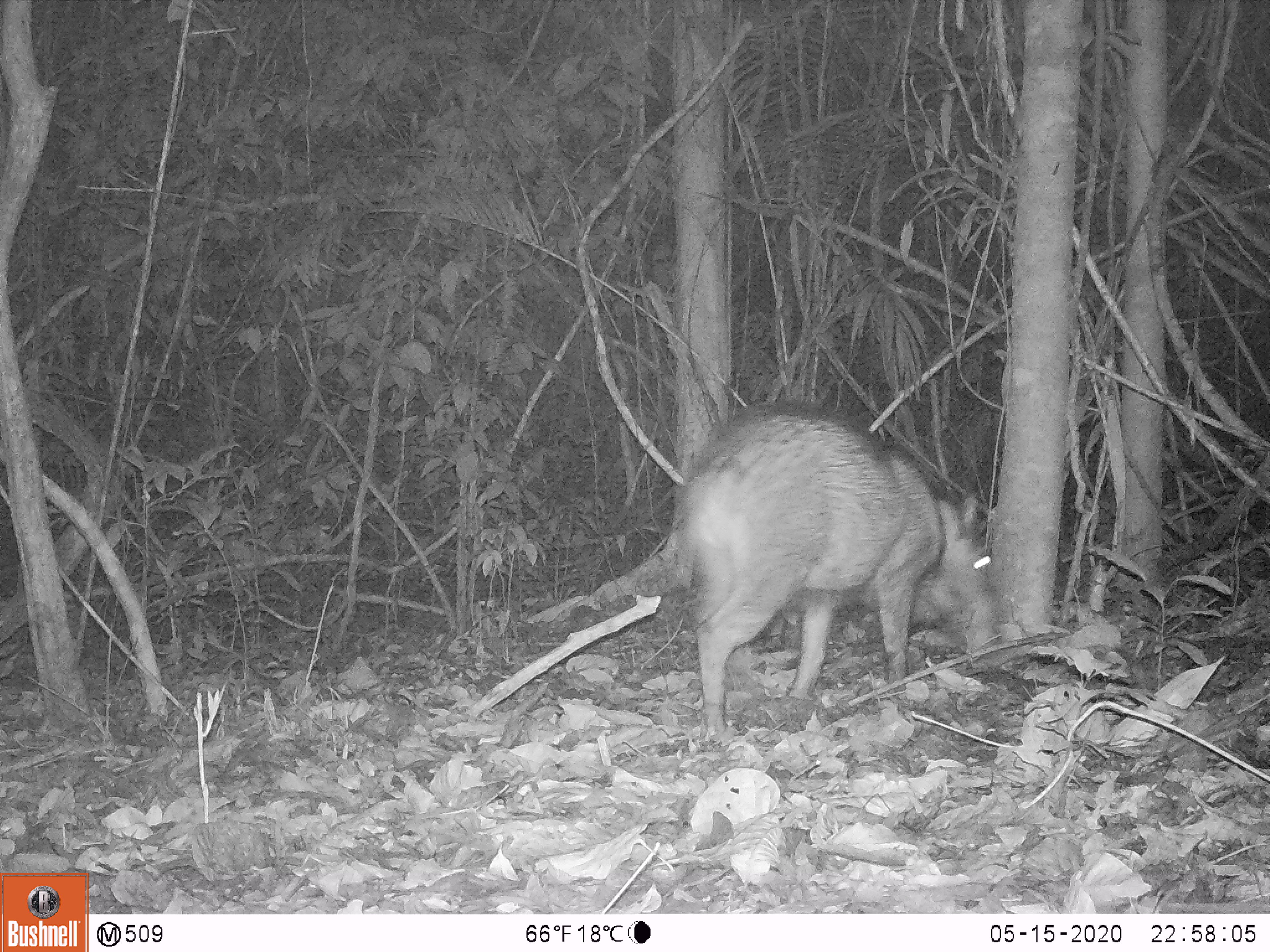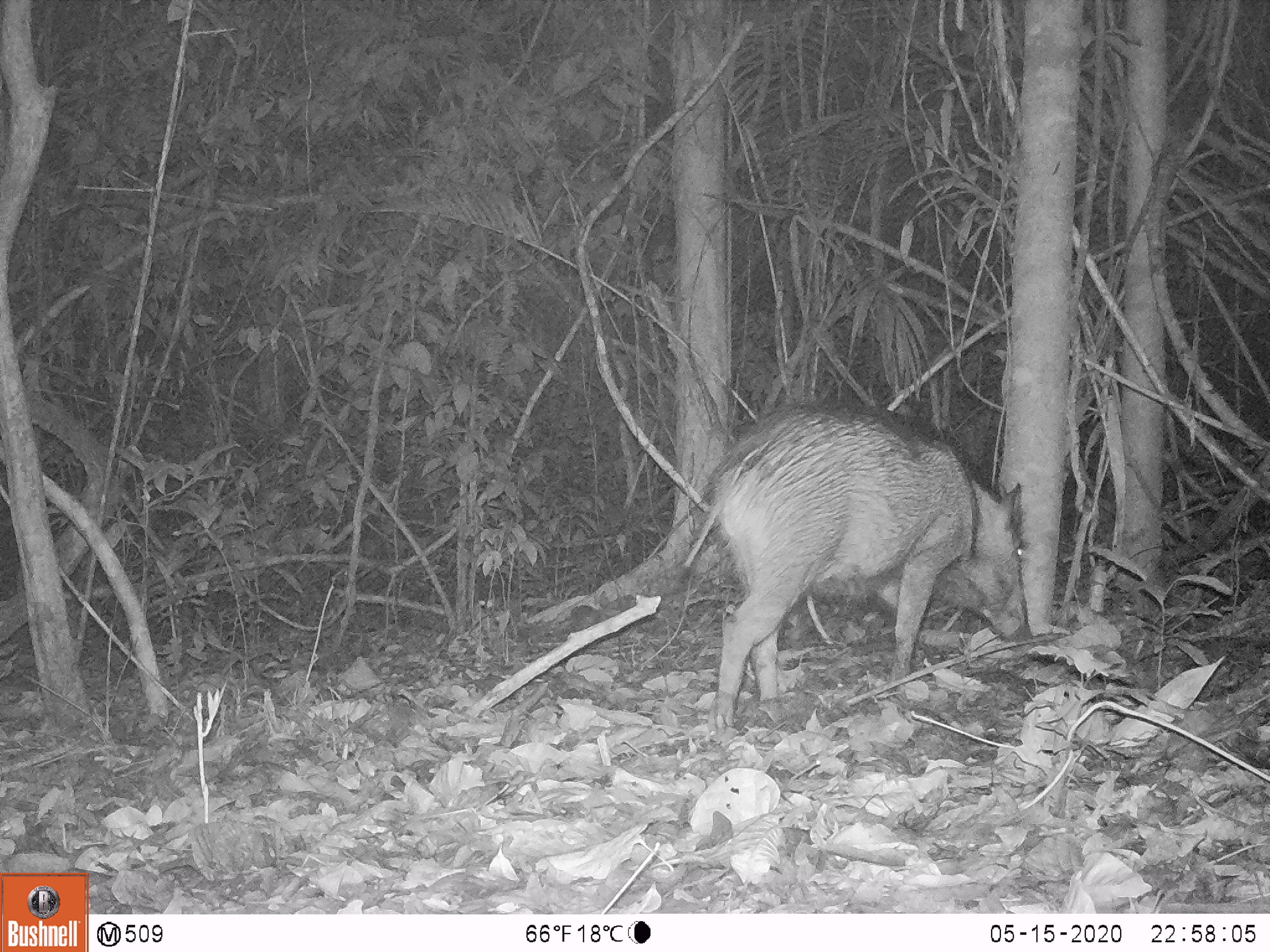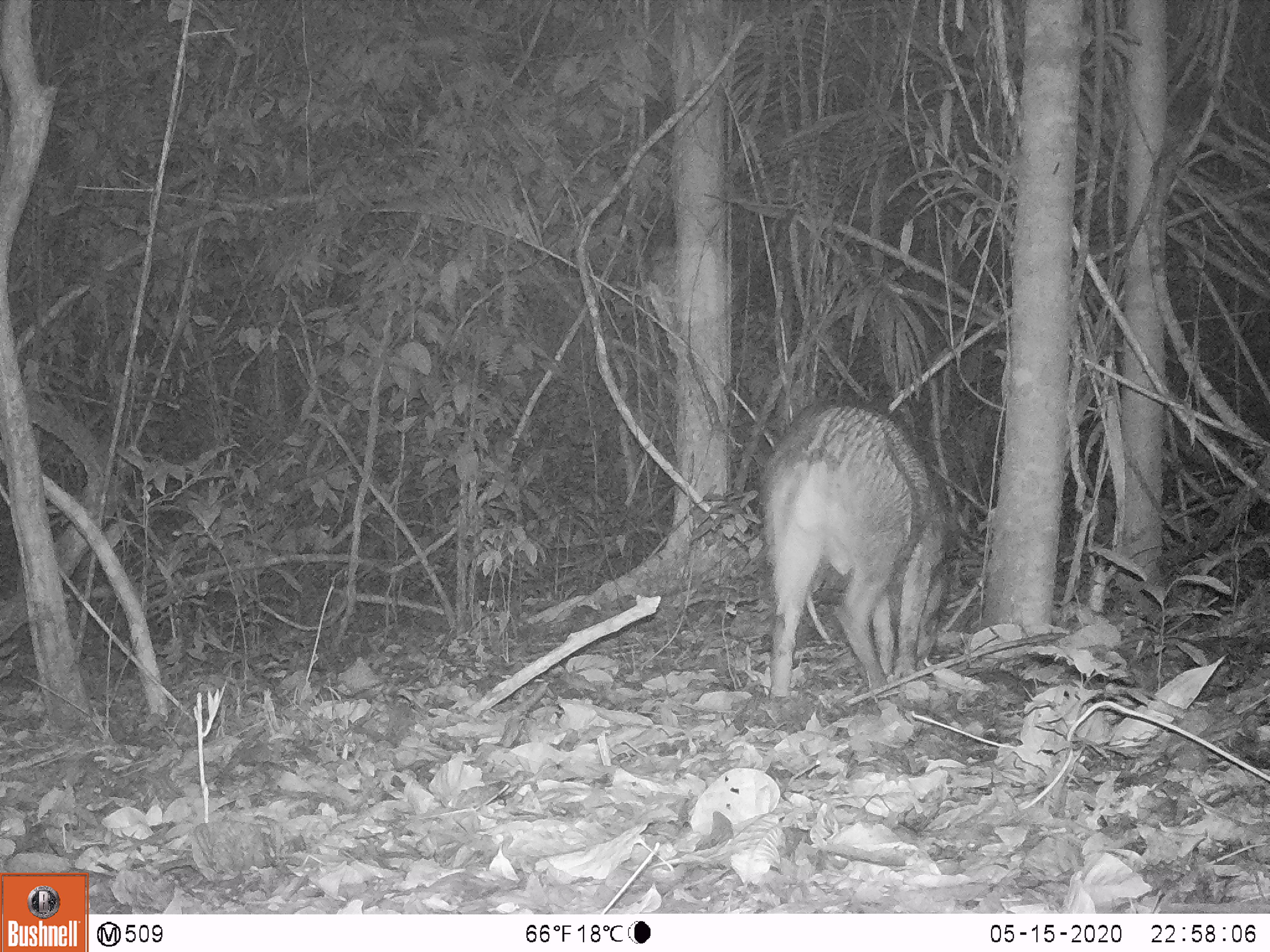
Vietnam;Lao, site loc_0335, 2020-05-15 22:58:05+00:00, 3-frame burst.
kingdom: Animalia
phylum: Chordata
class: Mammalia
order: Artiodactyla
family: Suidae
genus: Sus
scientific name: Sus scrofa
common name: eurasian wild pig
Eurasian wild pig (Sus scrofa). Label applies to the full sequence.